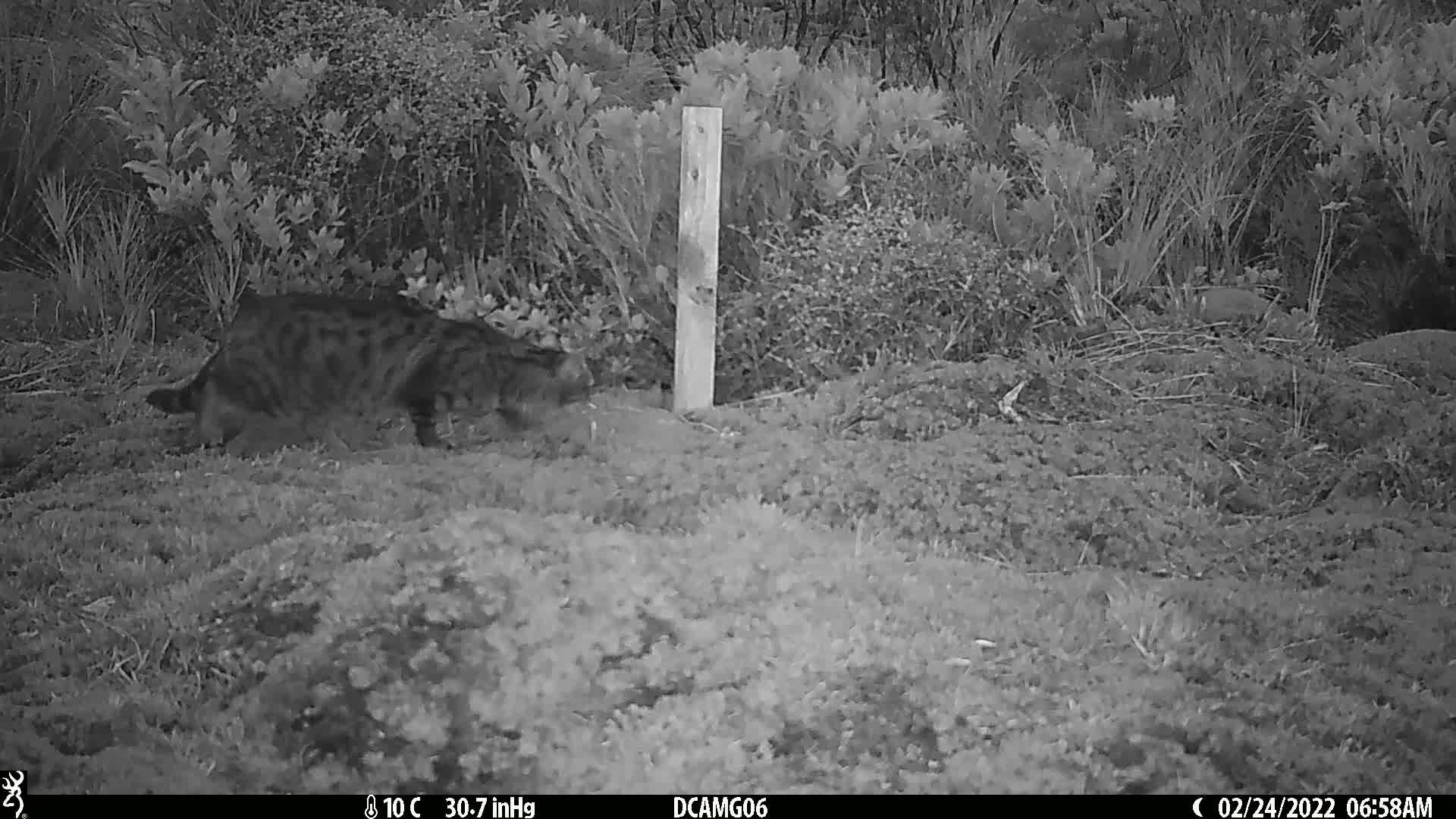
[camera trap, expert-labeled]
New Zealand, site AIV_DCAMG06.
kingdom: Animalia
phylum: Chordata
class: Mammalia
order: Carnivora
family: Felidae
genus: Felis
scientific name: Felis catus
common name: domestic cat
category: cat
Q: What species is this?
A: Cat (domestic cat) (Felis catus).